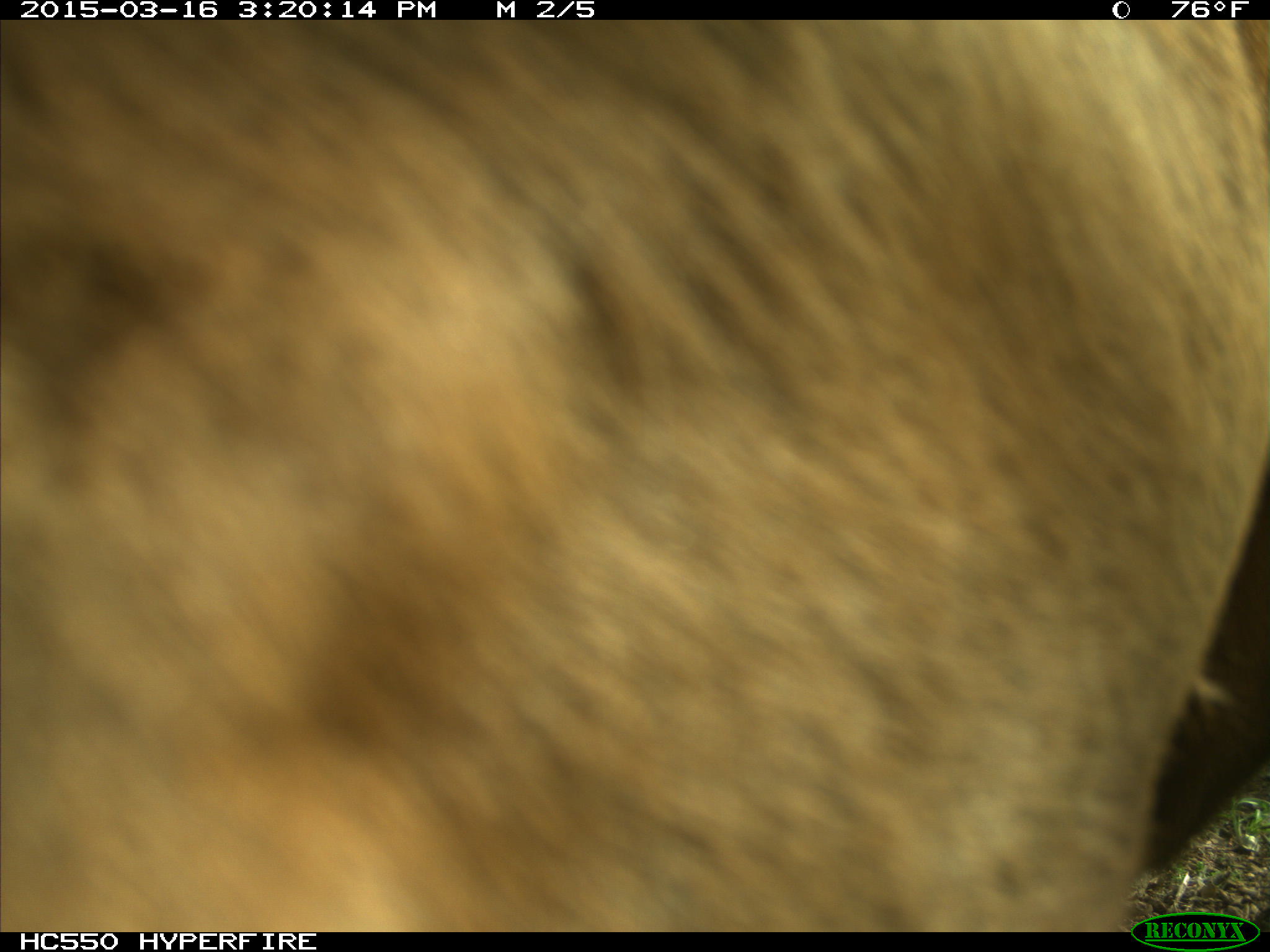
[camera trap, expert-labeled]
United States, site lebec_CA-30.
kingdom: Animalia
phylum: Chordata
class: Mammalia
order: Artiodactyla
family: Bovidae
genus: Bos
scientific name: Bos taurus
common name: domestic cow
Bos taurus (domestic cow).